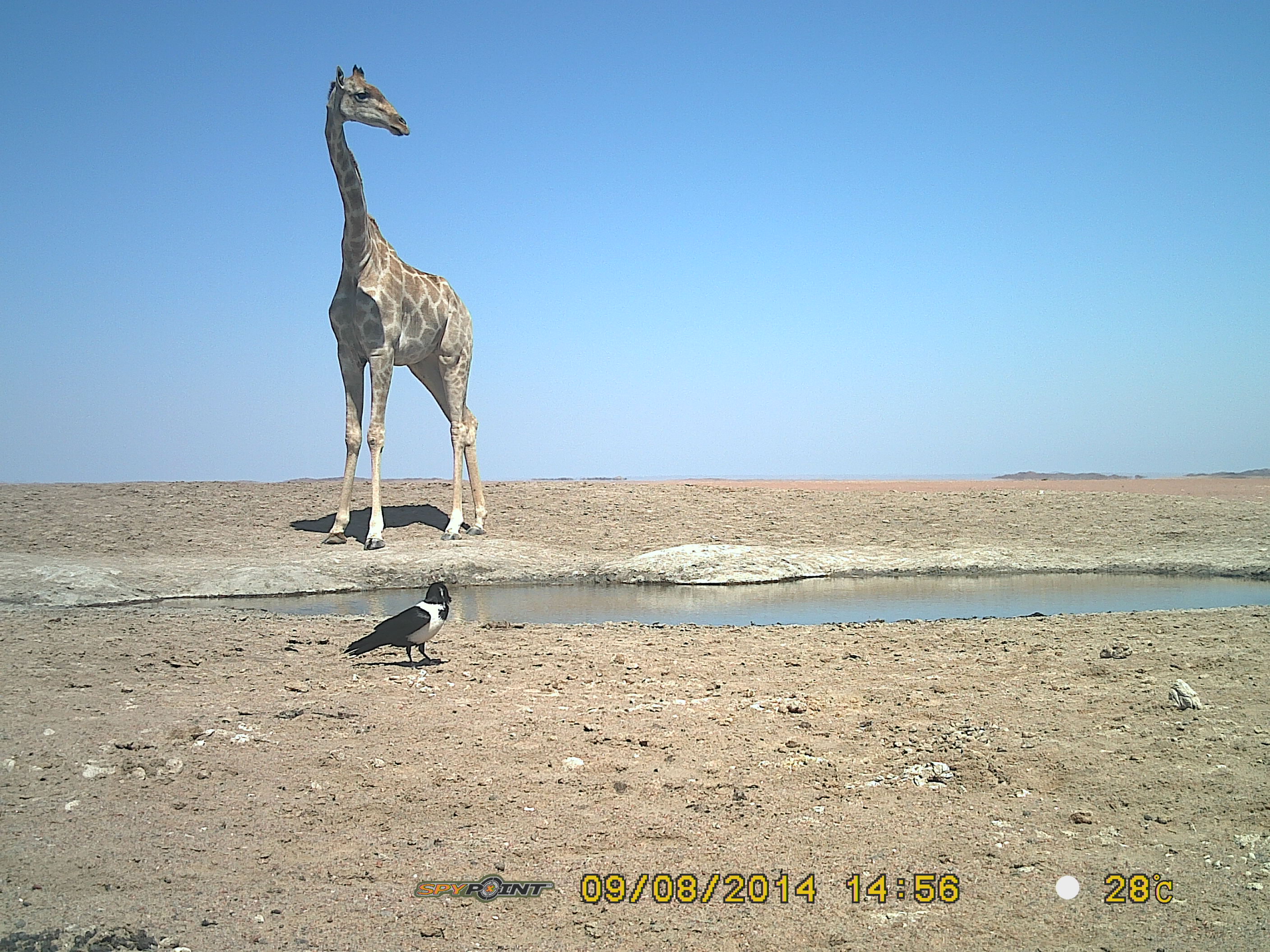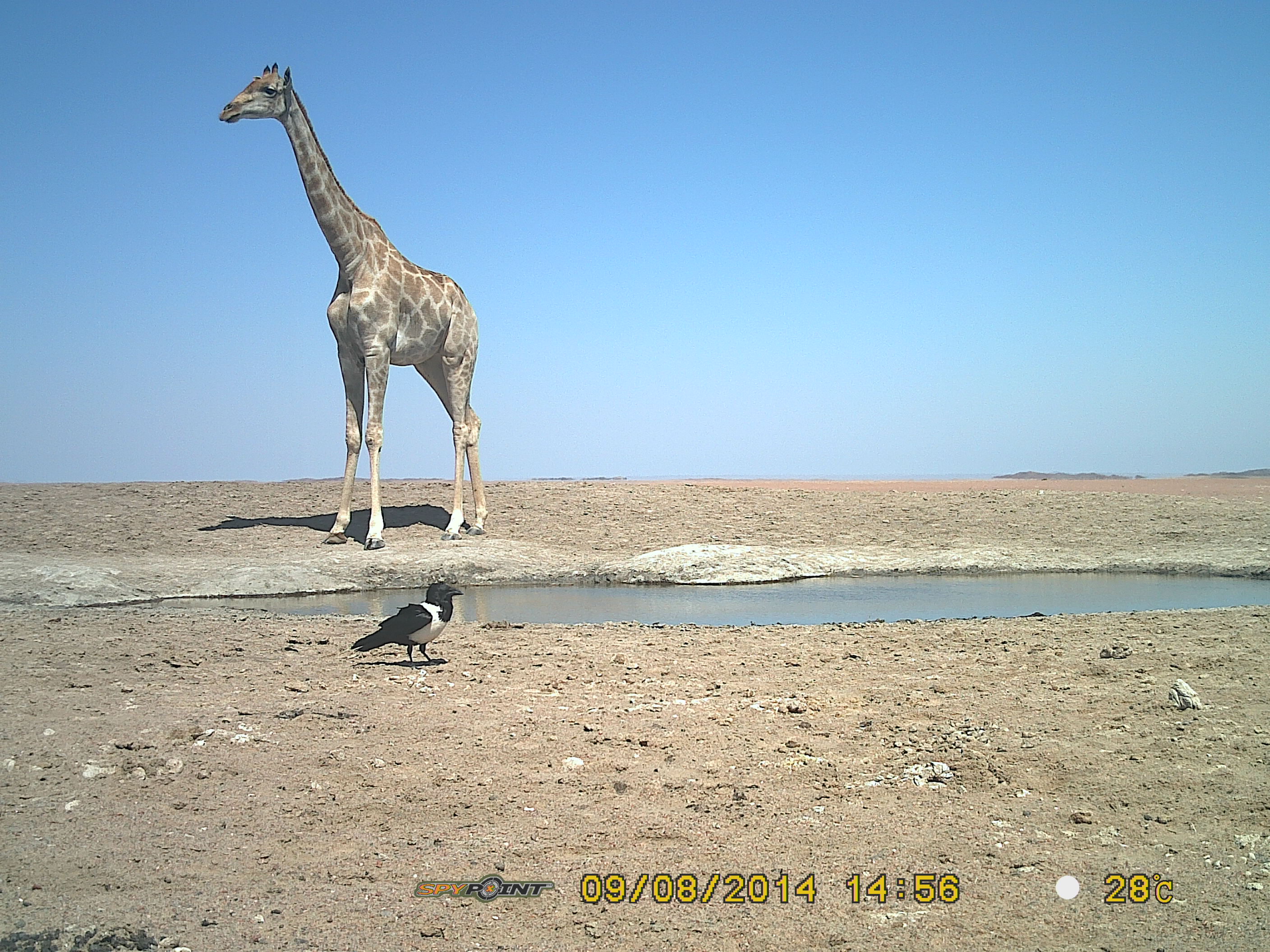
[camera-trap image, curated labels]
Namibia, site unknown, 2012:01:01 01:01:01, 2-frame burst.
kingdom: Animalia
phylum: Chordata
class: Mammalia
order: Artiodactyla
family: Giraffidae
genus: Giraffa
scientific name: Giraffa camelopardalis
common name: giraffe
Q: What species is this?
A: Giraffa camelopardalis (giraffe).